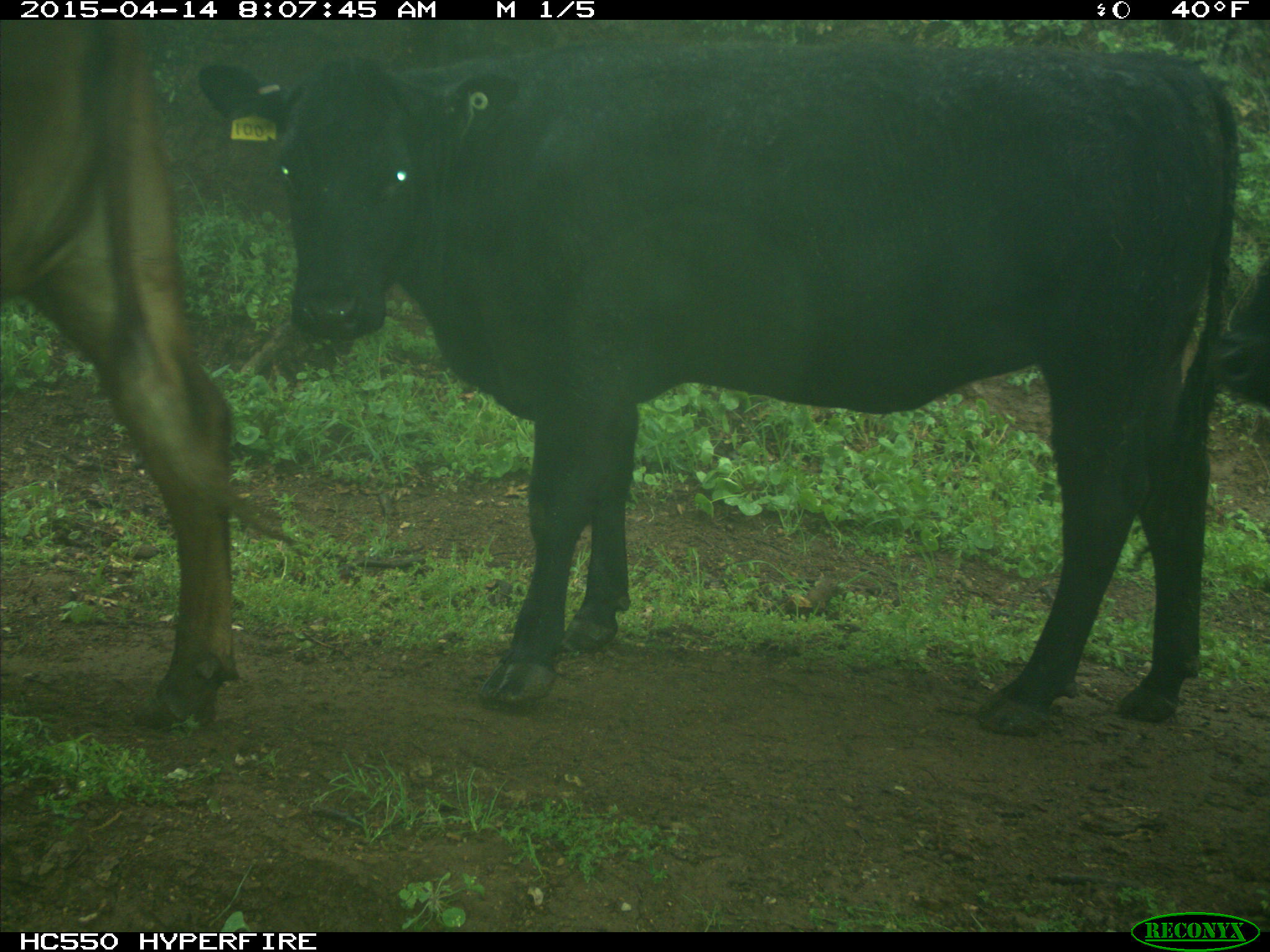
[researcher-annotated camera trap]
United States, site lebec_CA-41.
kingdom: Animalia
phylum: Chordata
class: Mammalia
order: Artiodactyla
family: Bovidae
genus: Bos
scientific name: Bos taurus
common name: domestic cow